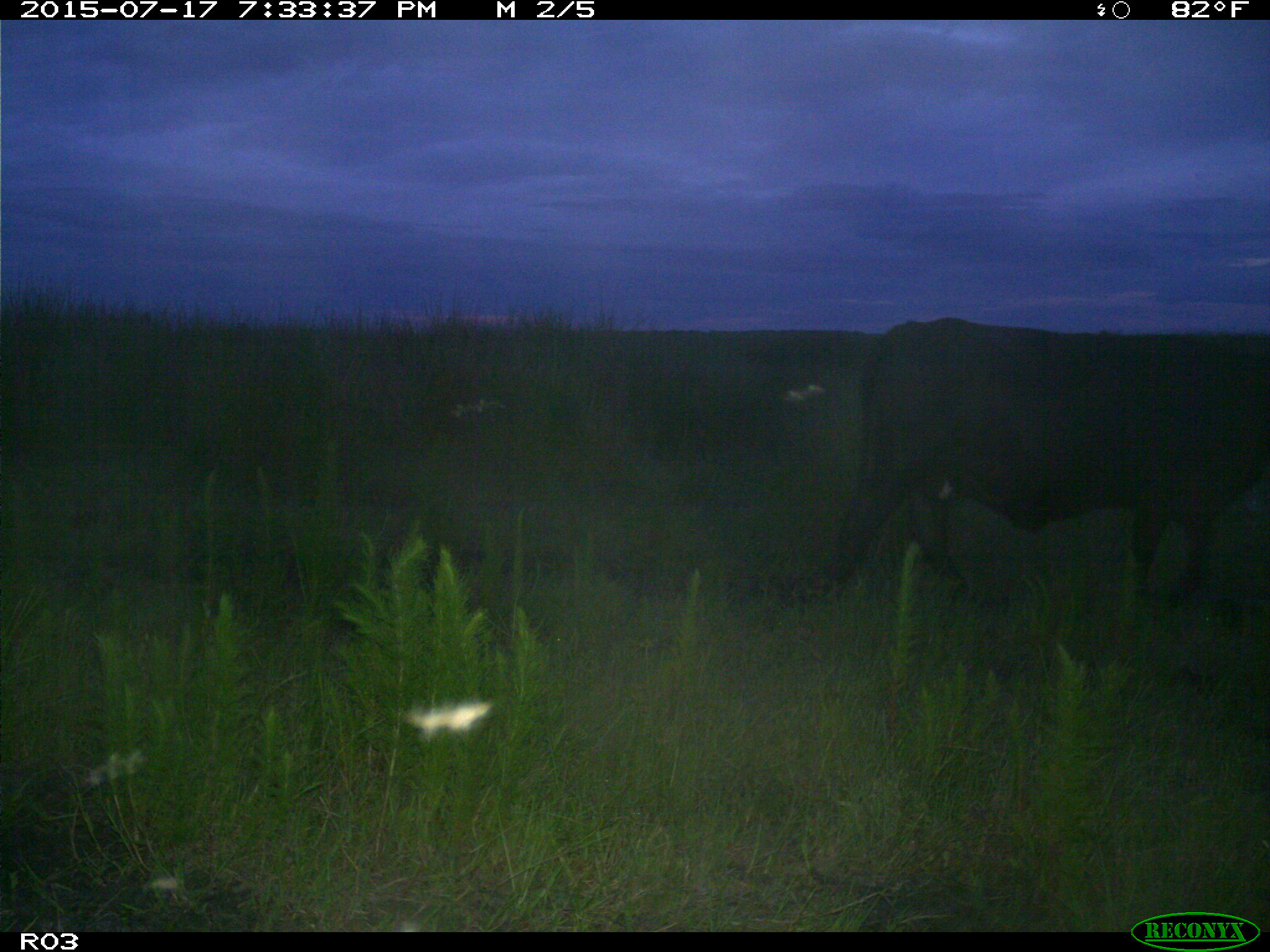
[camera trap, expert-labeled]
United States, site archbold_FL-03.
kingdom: Animalia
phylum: Chordata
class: Mammalia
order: Artiodactyla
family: Bovidae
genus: Bos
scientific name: Bos taurus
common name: domestic cow